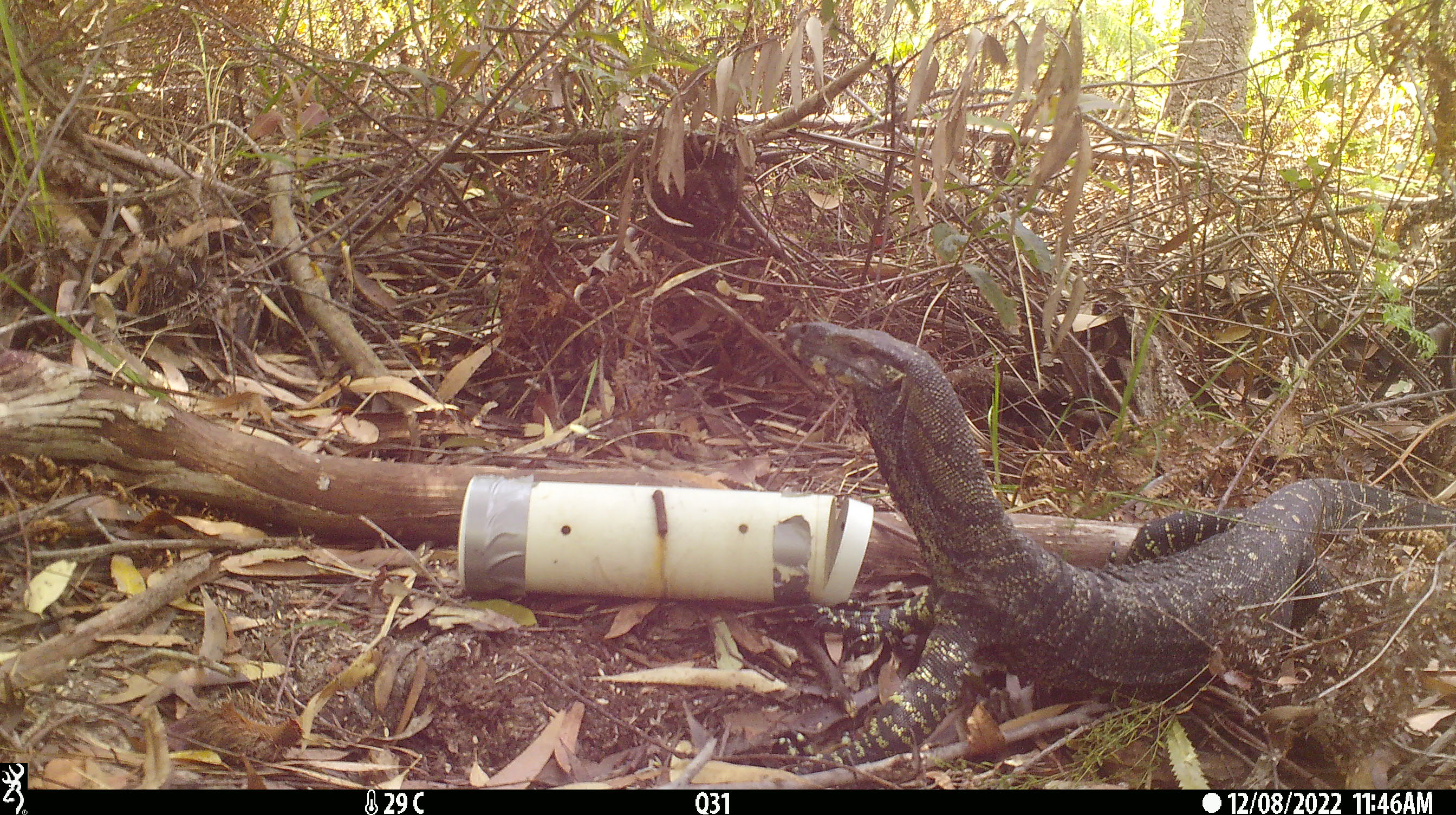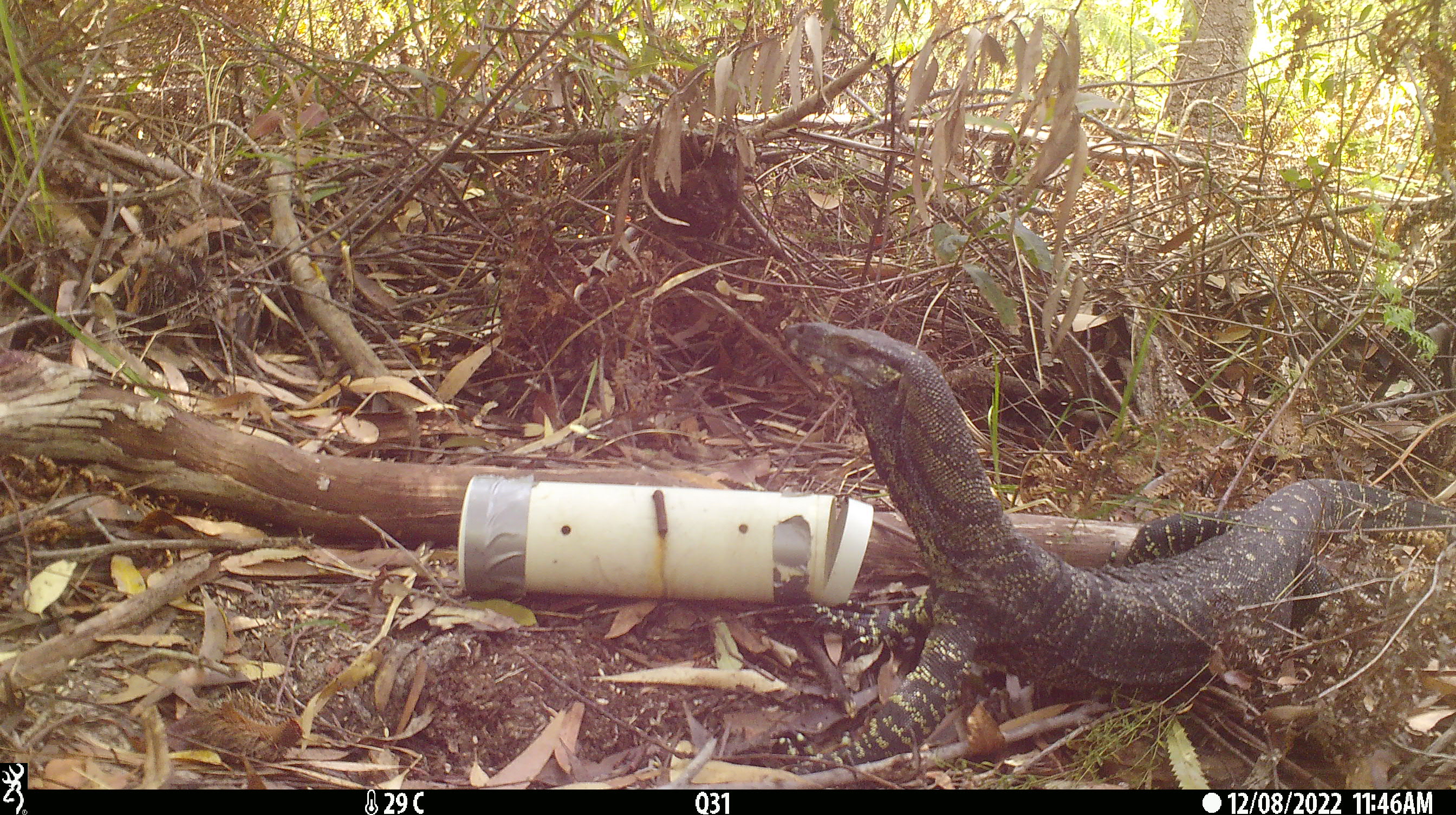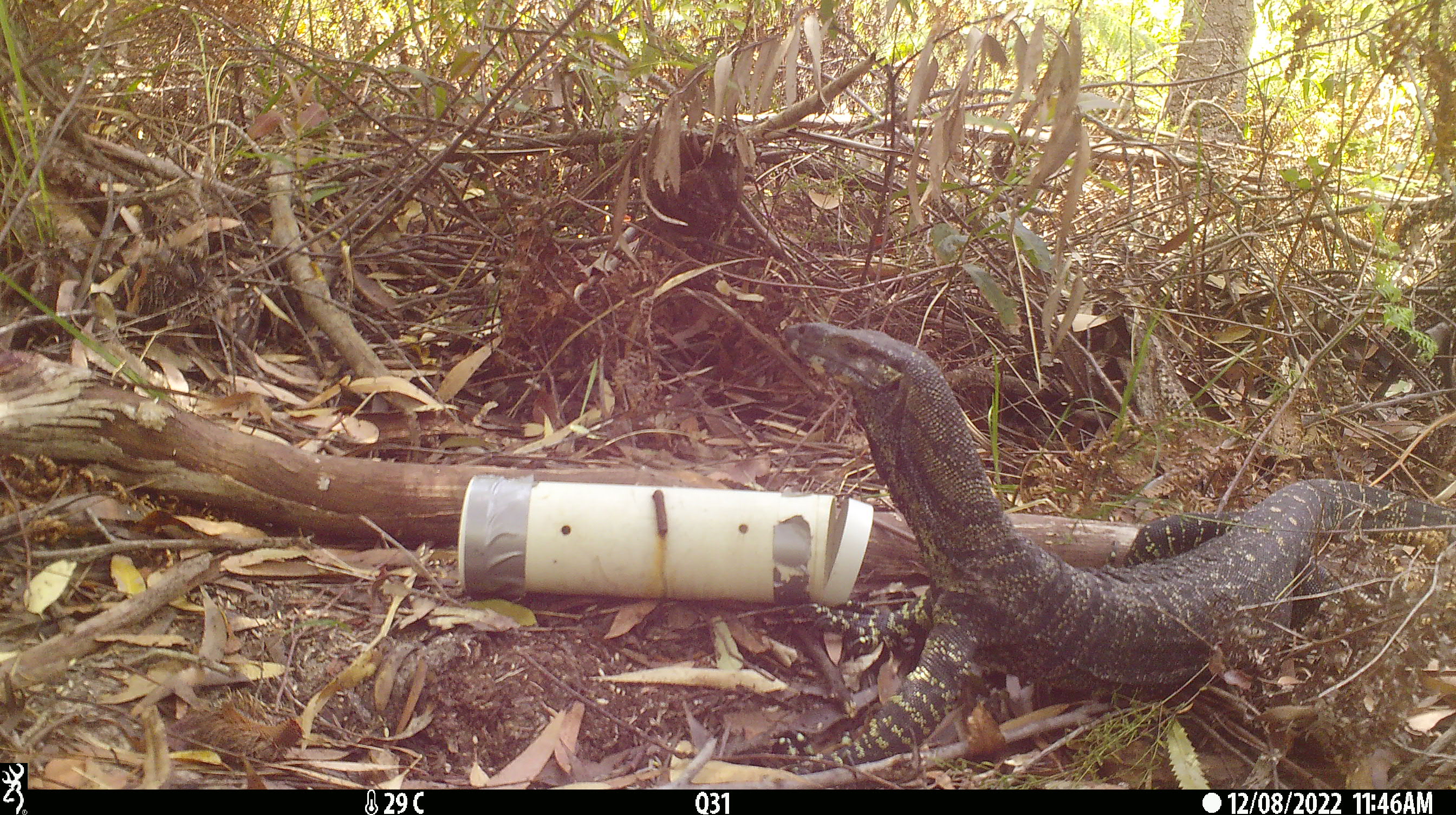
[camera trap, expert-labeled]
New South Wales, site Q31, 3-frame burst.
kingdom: Animalia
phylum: Chordata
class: Reptilia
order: Squamata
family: Varanidae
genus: Varanus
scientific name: Varanus varius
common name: lace monitor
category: goanna